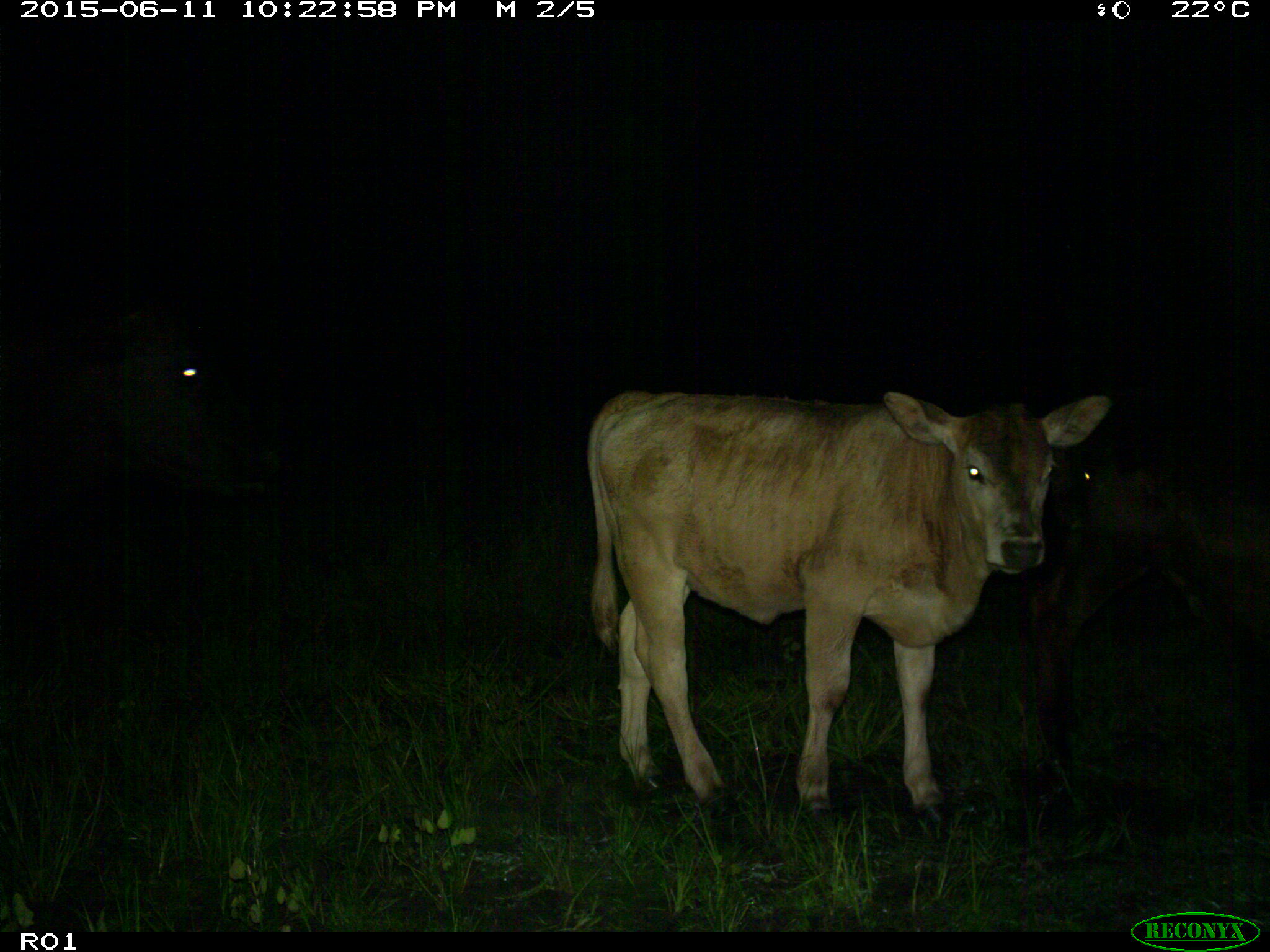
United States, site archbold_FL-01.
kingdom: Animalia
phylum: Chordata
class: Mammalia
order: Artiodactyla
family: Bovidae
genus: Bos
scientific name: Bos taurus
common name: domestic cow